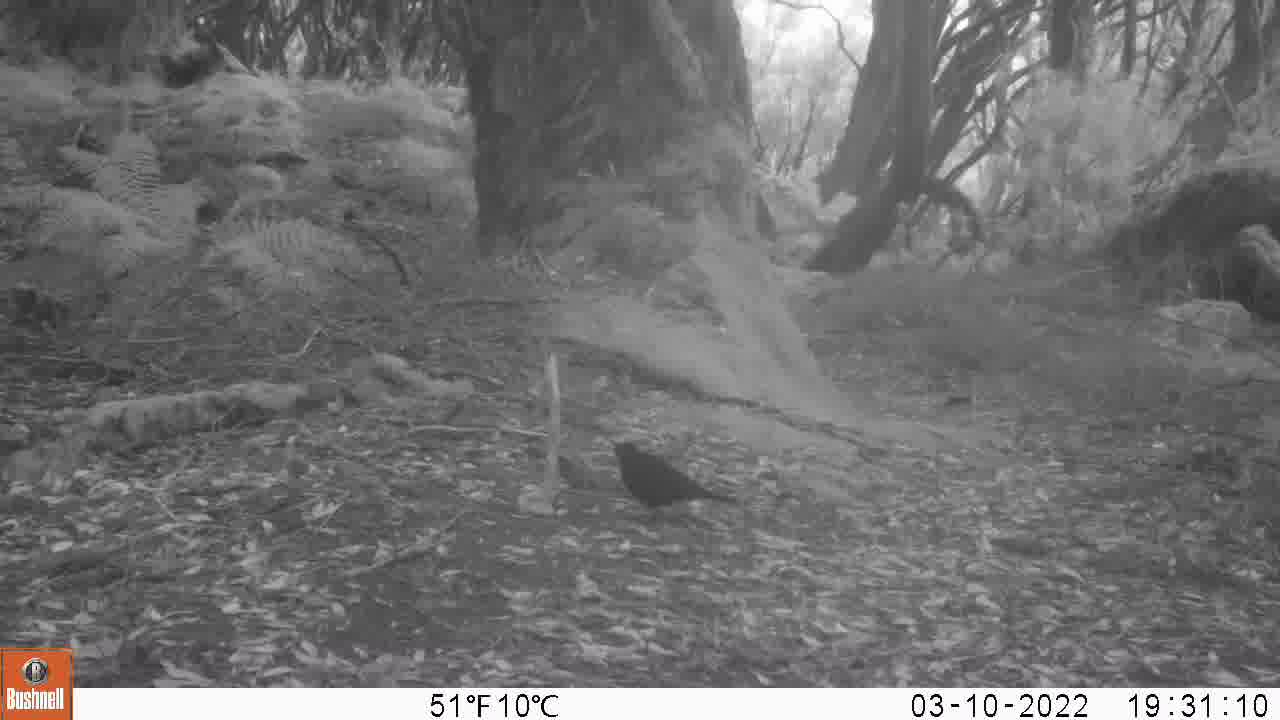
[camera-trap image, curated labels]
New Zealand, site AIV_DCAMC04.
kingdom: Animalia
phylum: Chordata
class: Aves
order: Passeriformes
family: Turdidae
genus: Turdus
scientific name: Turdus merula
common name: eurasian blackbird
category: blackbird